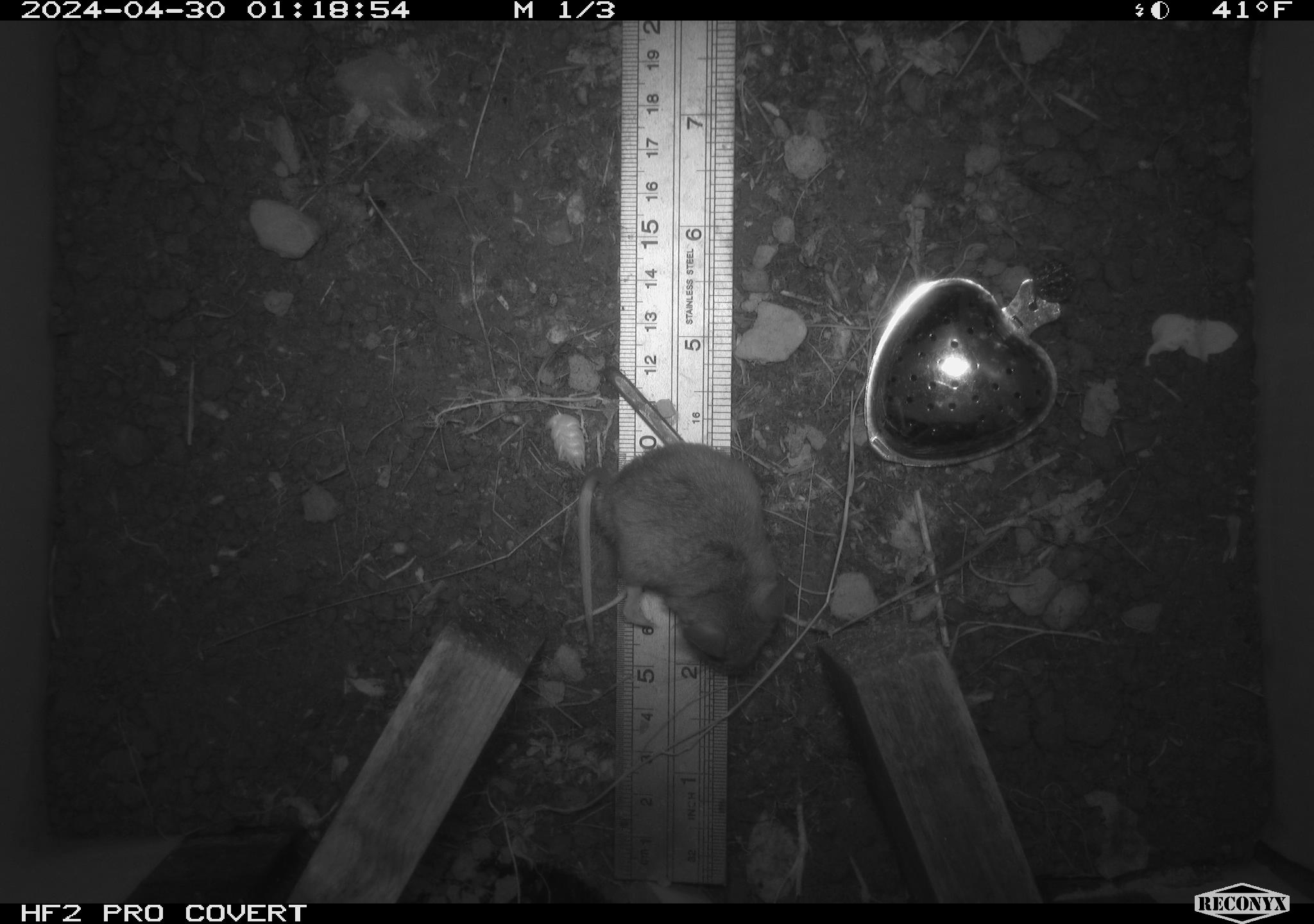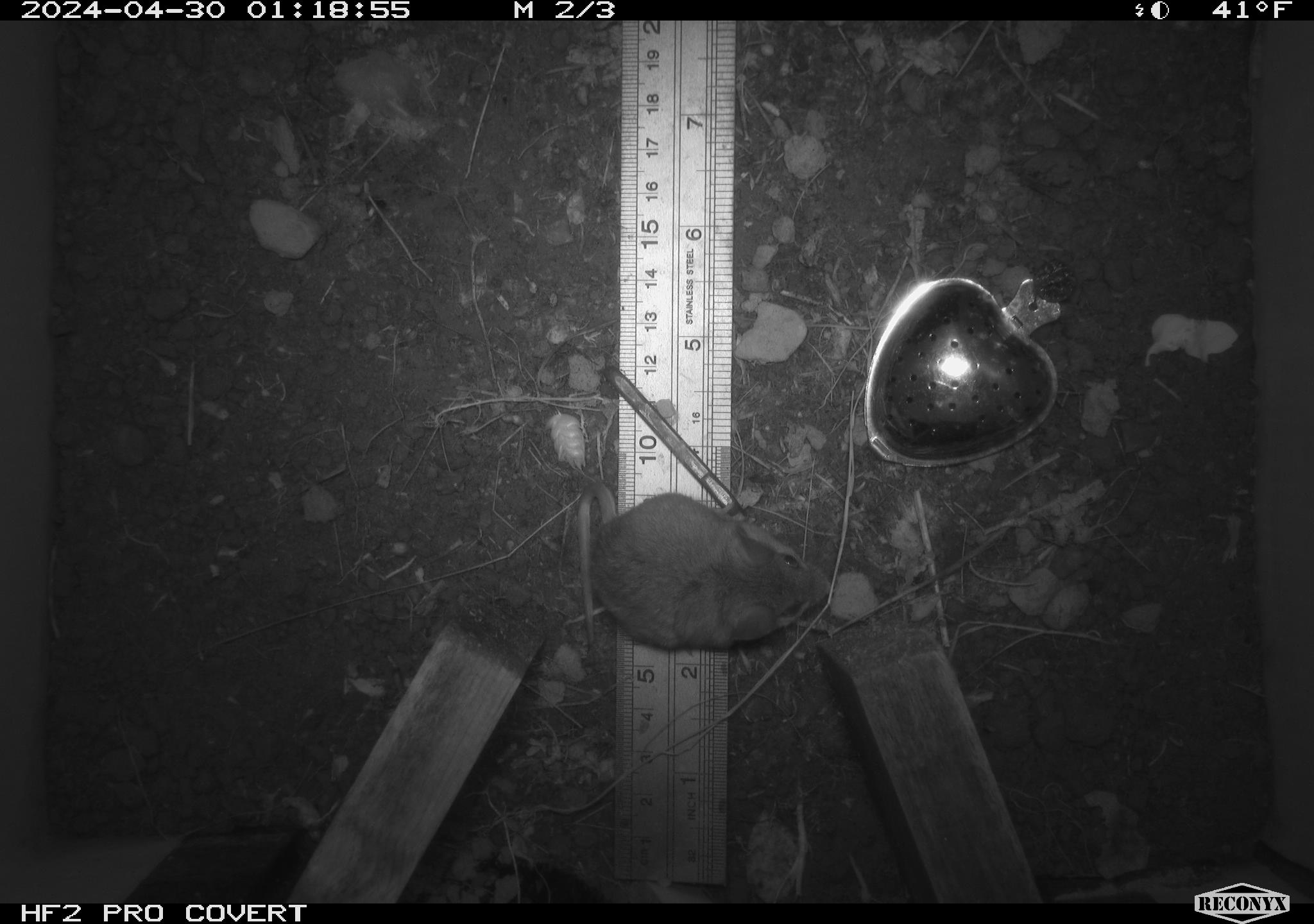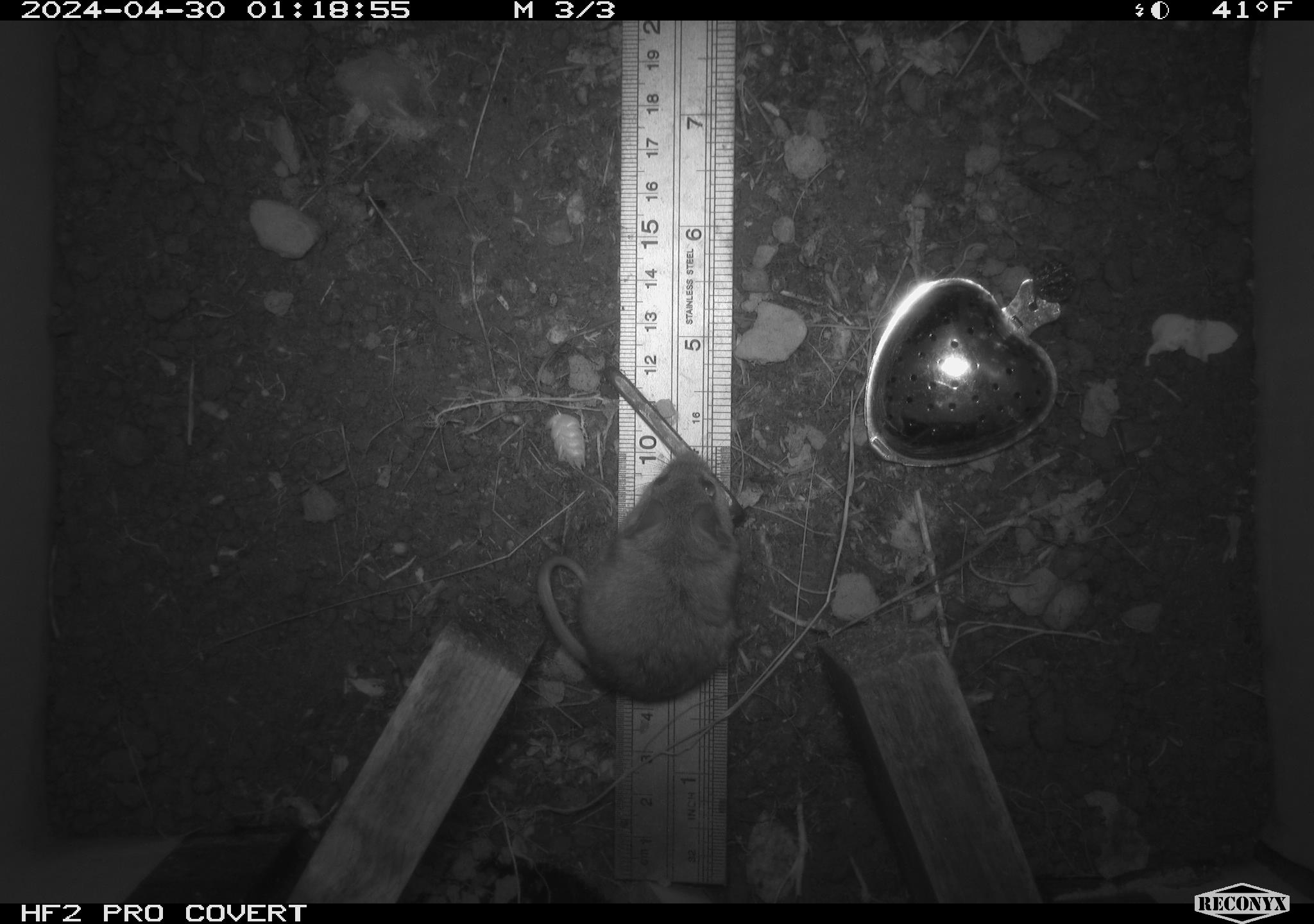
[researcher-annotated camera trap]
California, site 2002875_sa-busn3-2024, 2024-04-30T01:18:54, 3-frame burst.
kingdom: Animalia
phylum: Chordata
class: Mammalia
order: Rodentia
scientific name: Rodentia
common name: mouse species